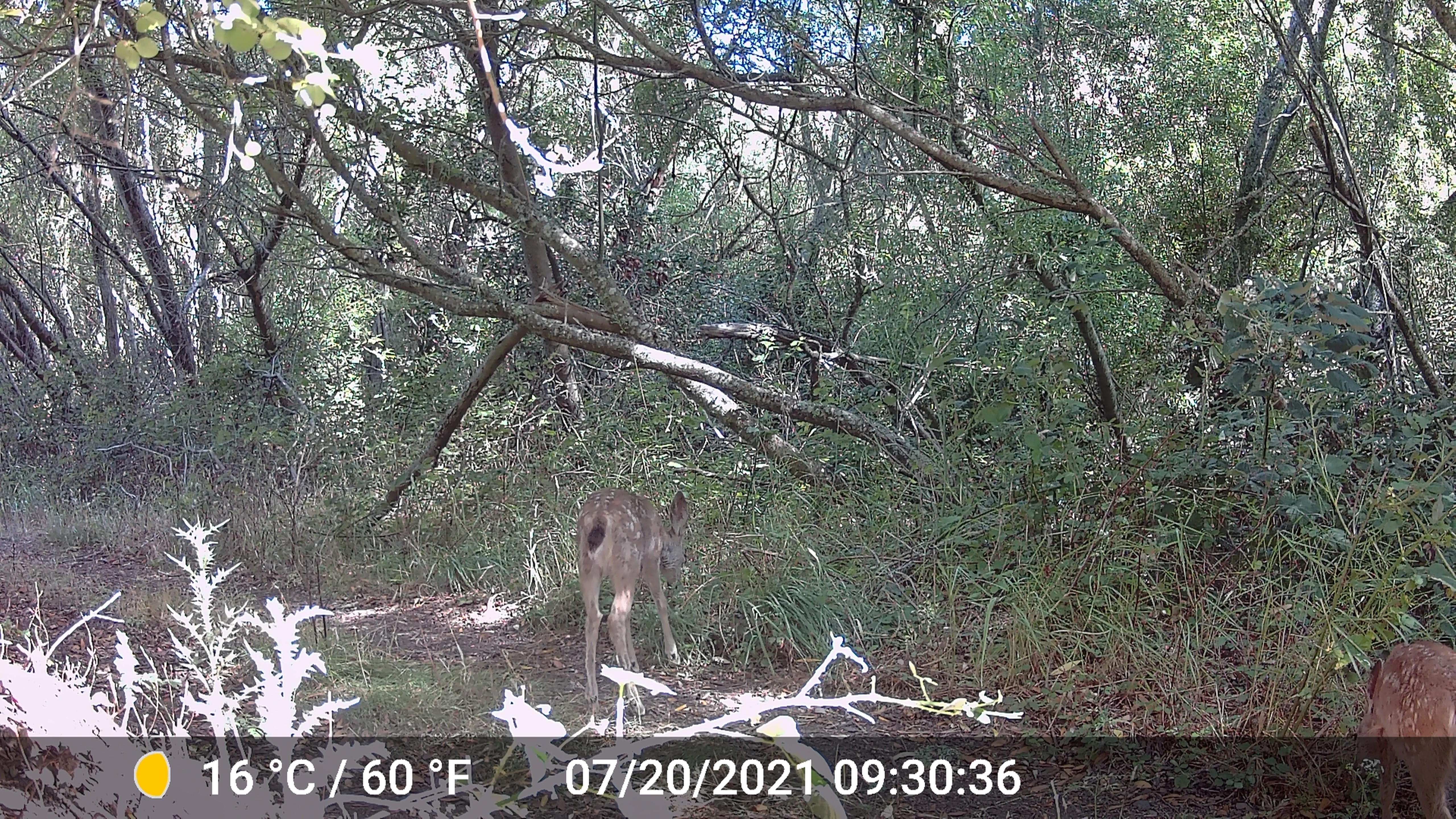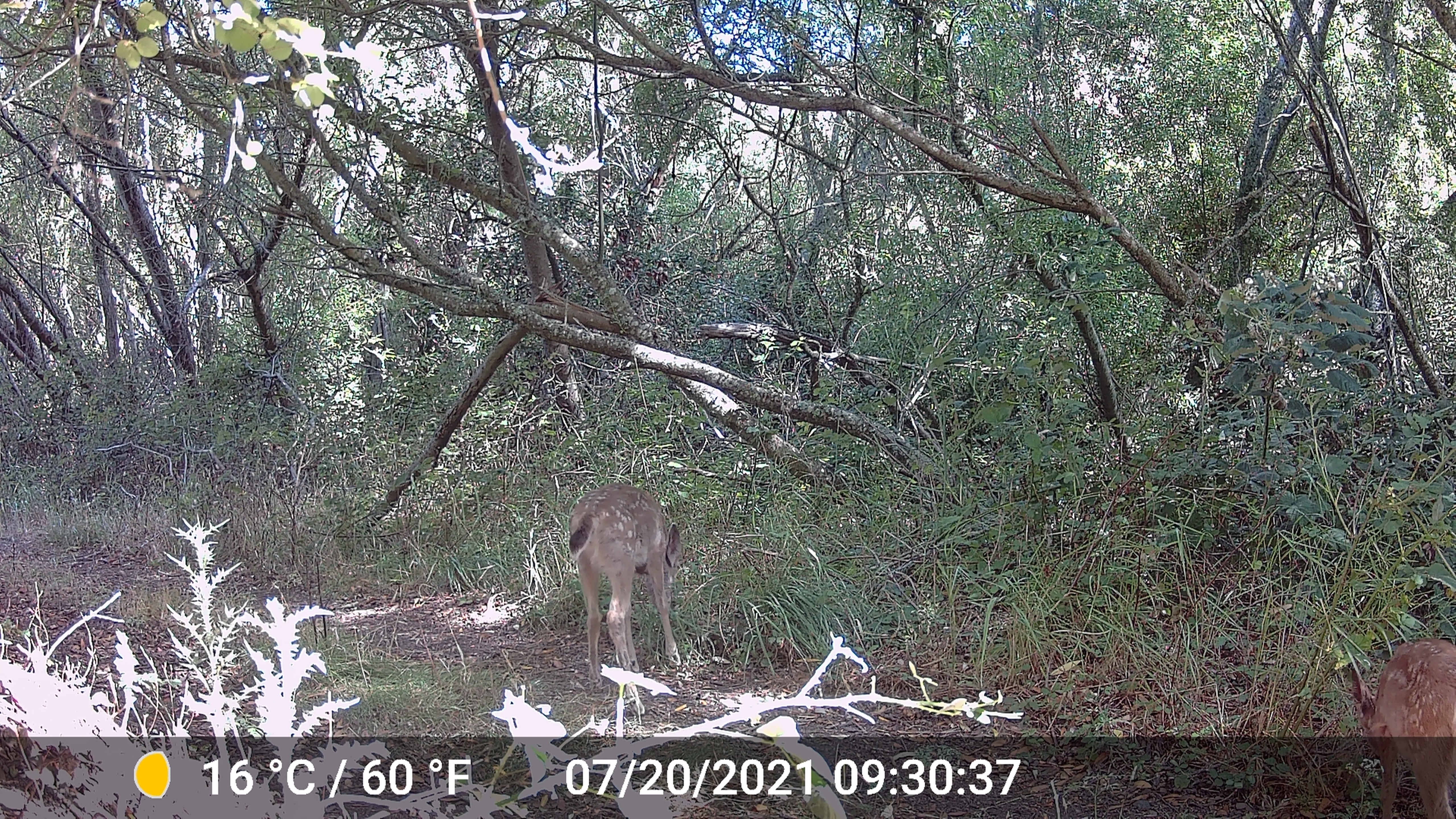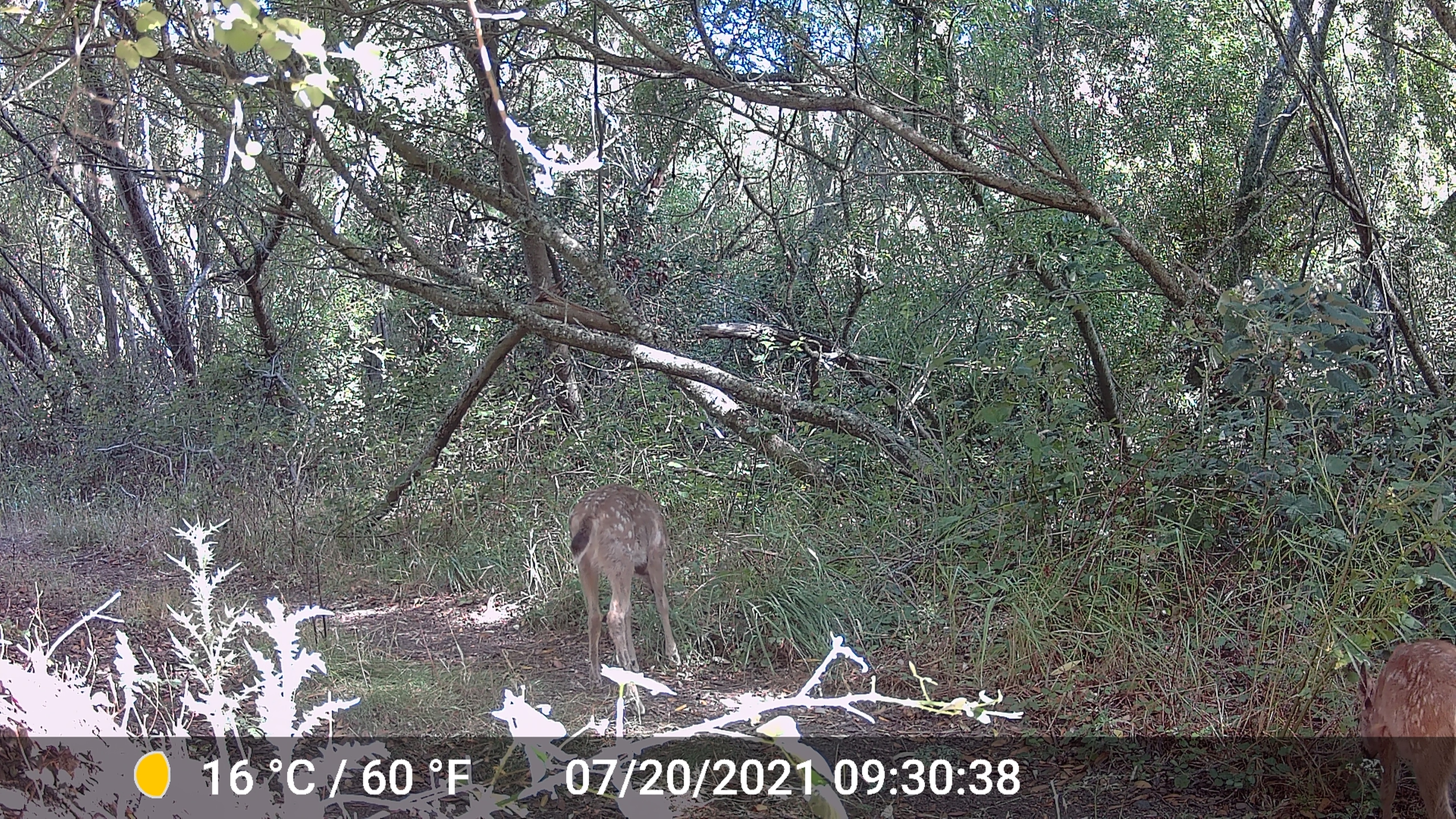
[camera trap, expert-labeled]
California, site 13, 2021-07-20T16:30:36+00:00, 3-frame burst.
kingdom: Animalia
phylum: Chordata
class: Mammalia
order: Artiodactyla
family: Cervidae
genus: Odocoileus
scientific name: Odocoileus hemionus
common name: mule deer